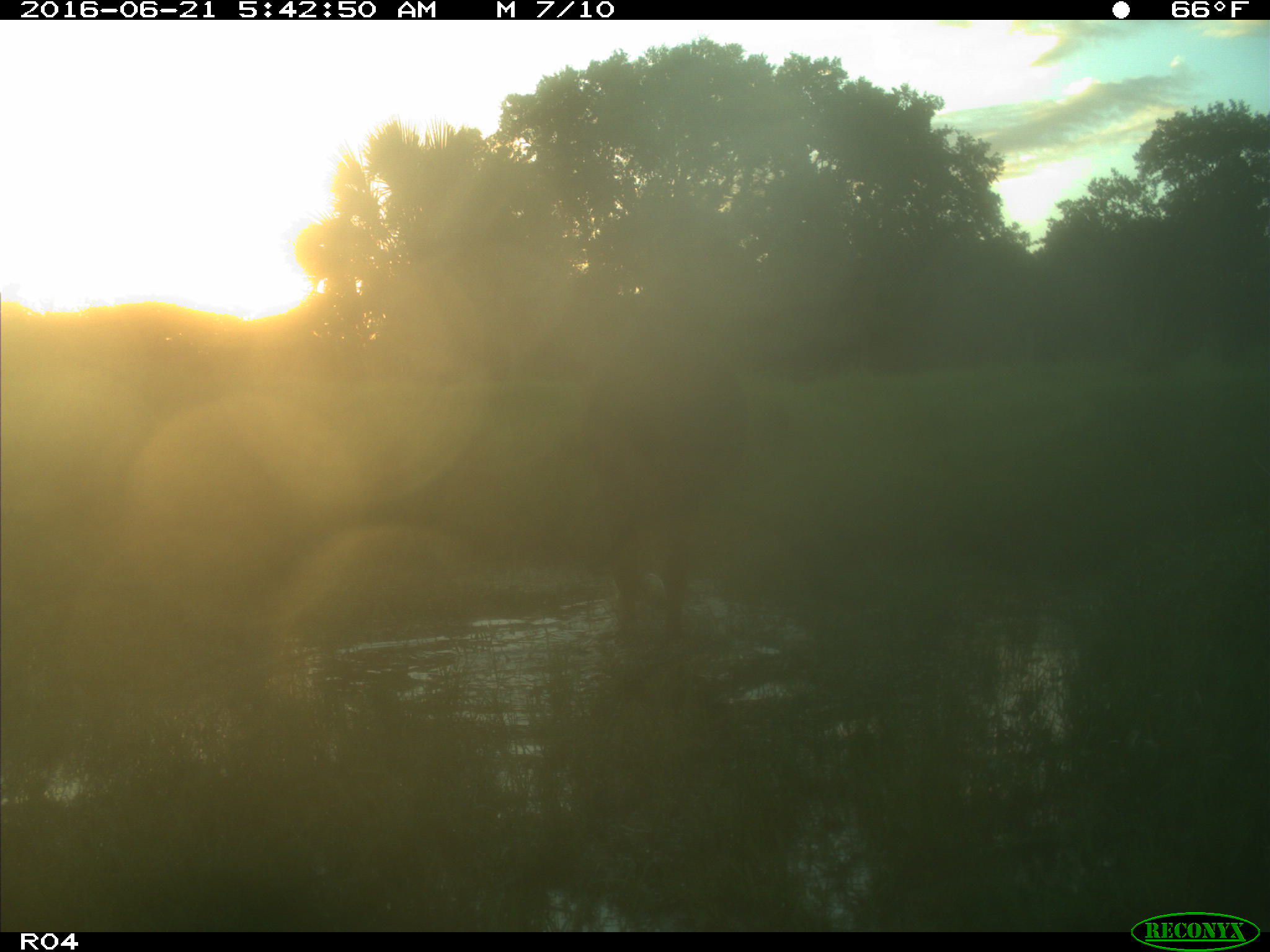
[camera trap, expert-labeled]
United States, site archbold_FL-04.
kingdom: Animalia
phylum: Chordata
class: Mammalia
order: Artiodactyla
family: Bovidae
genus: Bos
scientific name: Bos taurus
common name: domestic cow